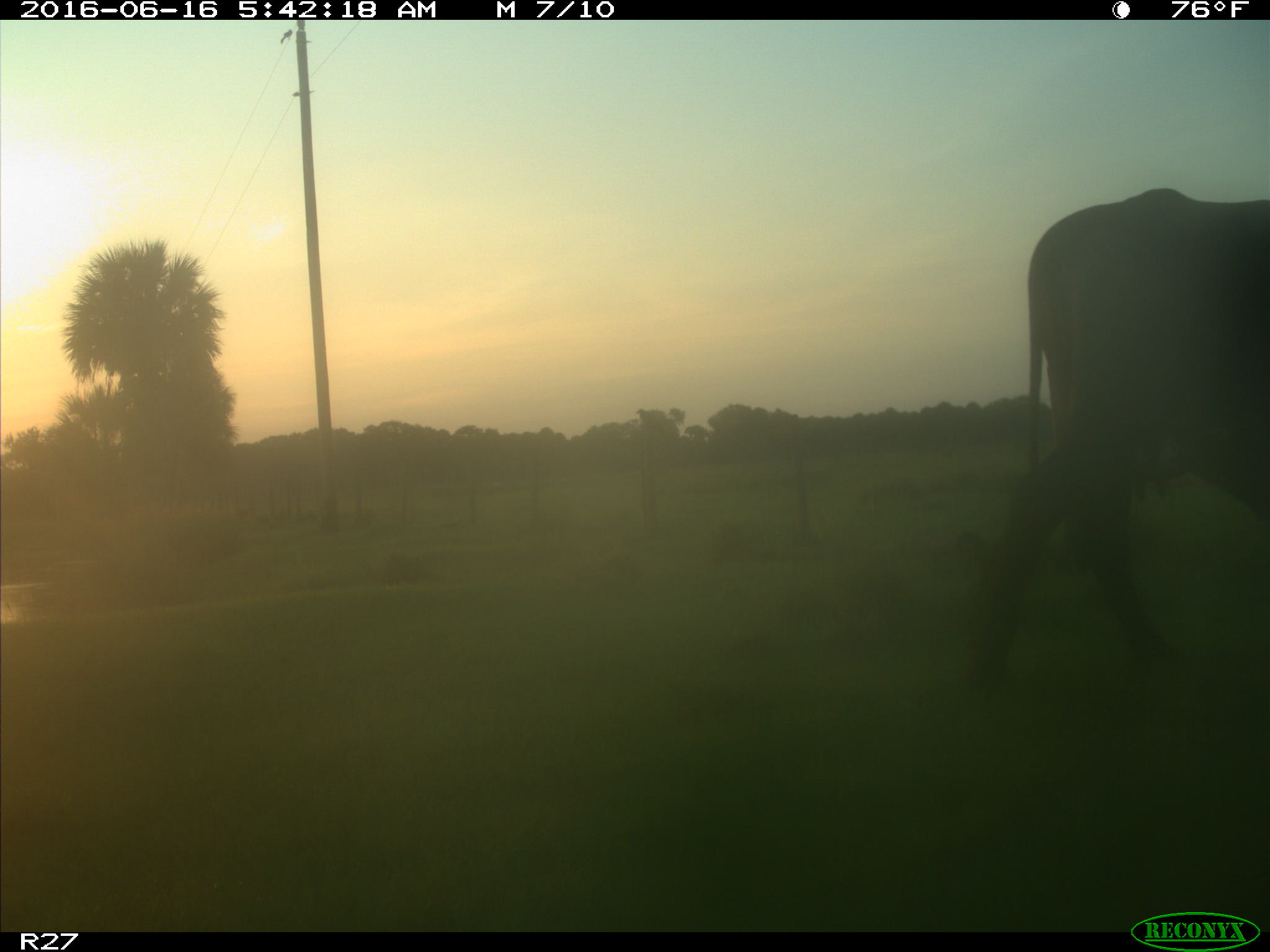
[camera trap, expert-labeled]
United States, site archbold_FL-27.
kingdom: Animalia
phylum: Chordata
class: Mammalia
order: Artiodactyla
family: Bovidae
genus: Bos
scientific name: Bos taurus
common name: domestic cow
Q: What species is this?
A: Bos taurus (domestic cow).